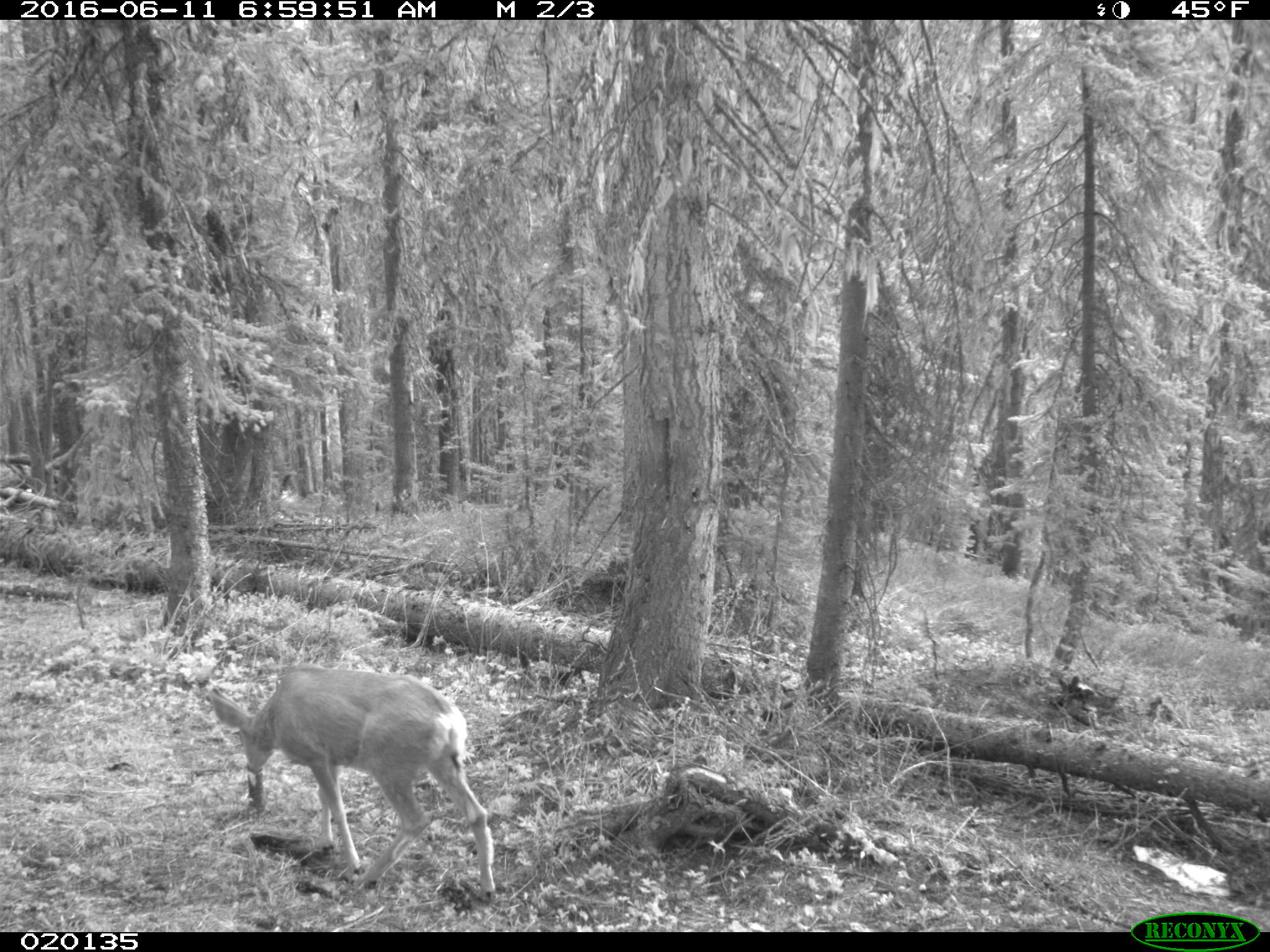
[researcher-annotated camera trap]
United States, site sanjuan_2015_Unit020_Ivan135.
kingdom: Animalia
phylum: Chordata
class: Mammalia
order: Artiodactyla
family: Cervidae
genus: Odocoileus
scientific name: Odocoileus hemionus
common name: mule deer